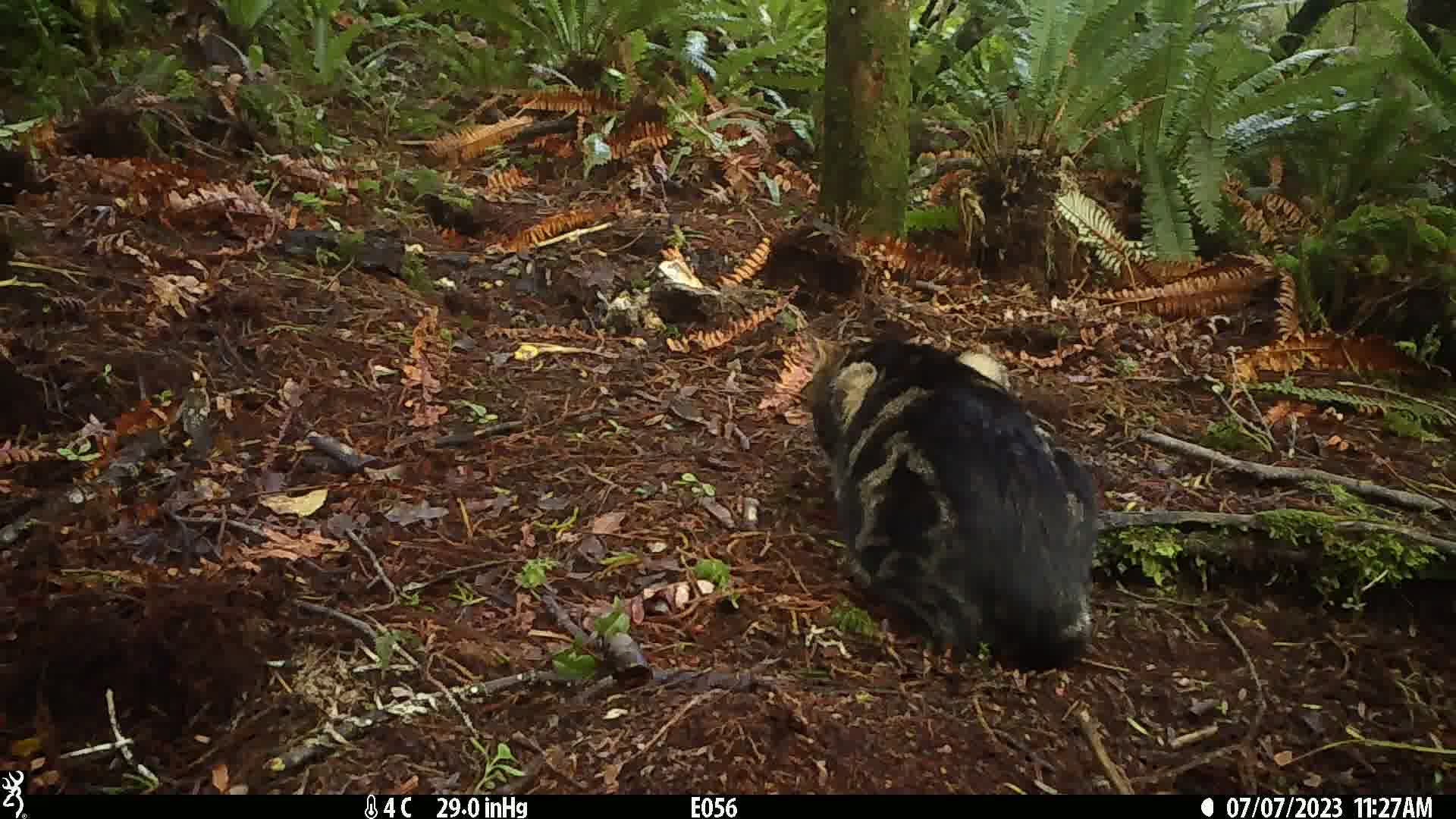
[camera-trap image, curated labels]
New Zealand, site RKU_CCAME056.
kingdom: Animalia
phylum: Chordata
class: Mammalia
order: Carnivora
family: Felidae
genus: Felis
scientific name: Felis catus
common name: domestic cat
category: cat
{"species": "cat (domestic cat) (Felis catus)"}